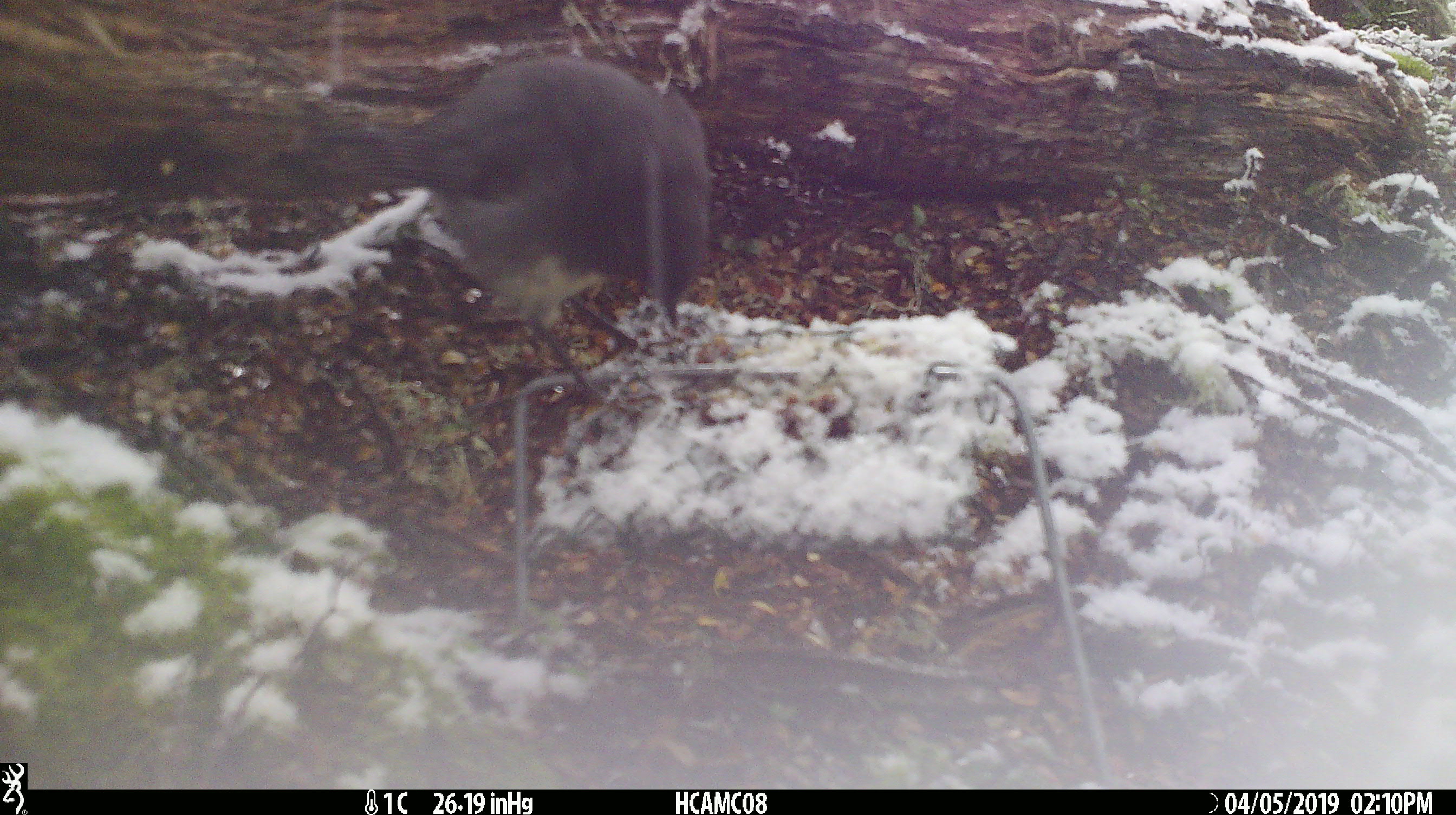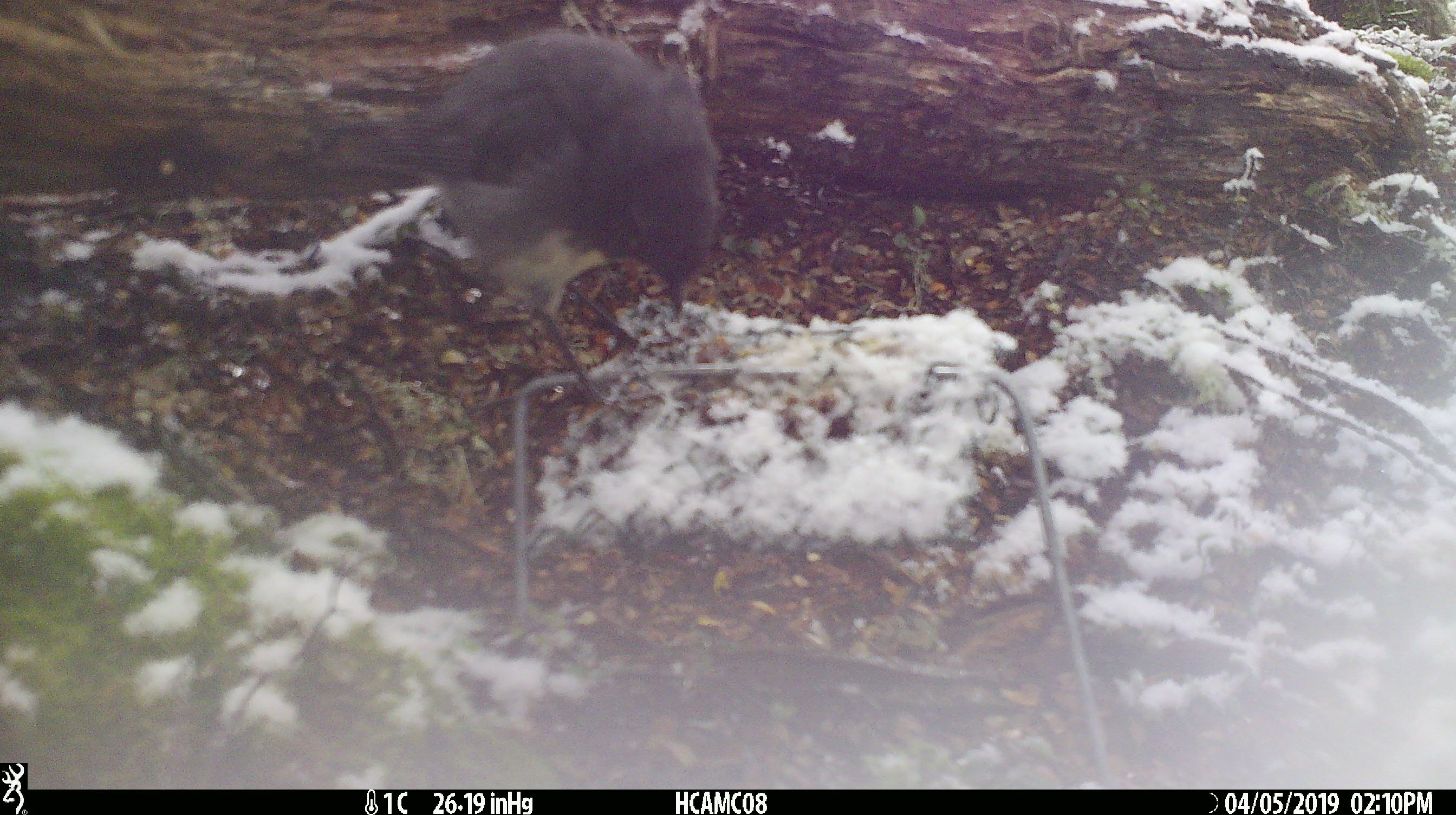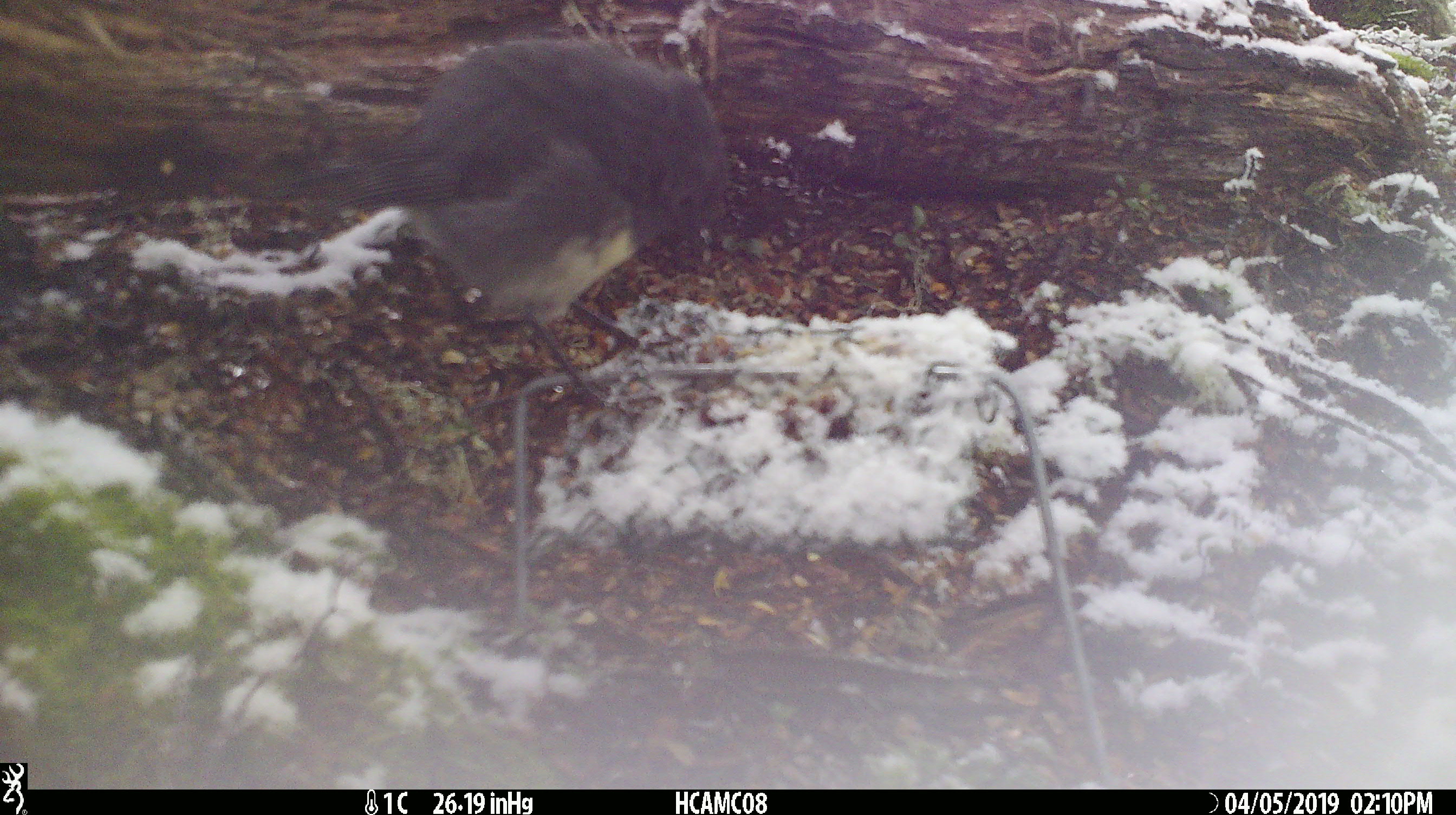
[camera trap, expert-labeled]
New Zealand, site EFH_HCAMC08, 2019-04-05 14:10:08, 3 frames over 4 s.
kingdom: Animalia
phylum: Chordata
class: Aves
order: Passeriformes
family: Petroicidae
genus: Petroica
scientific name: Petroica australis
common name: new zealand robin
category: robin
Robin (new zealand robin) (Petroica australis).